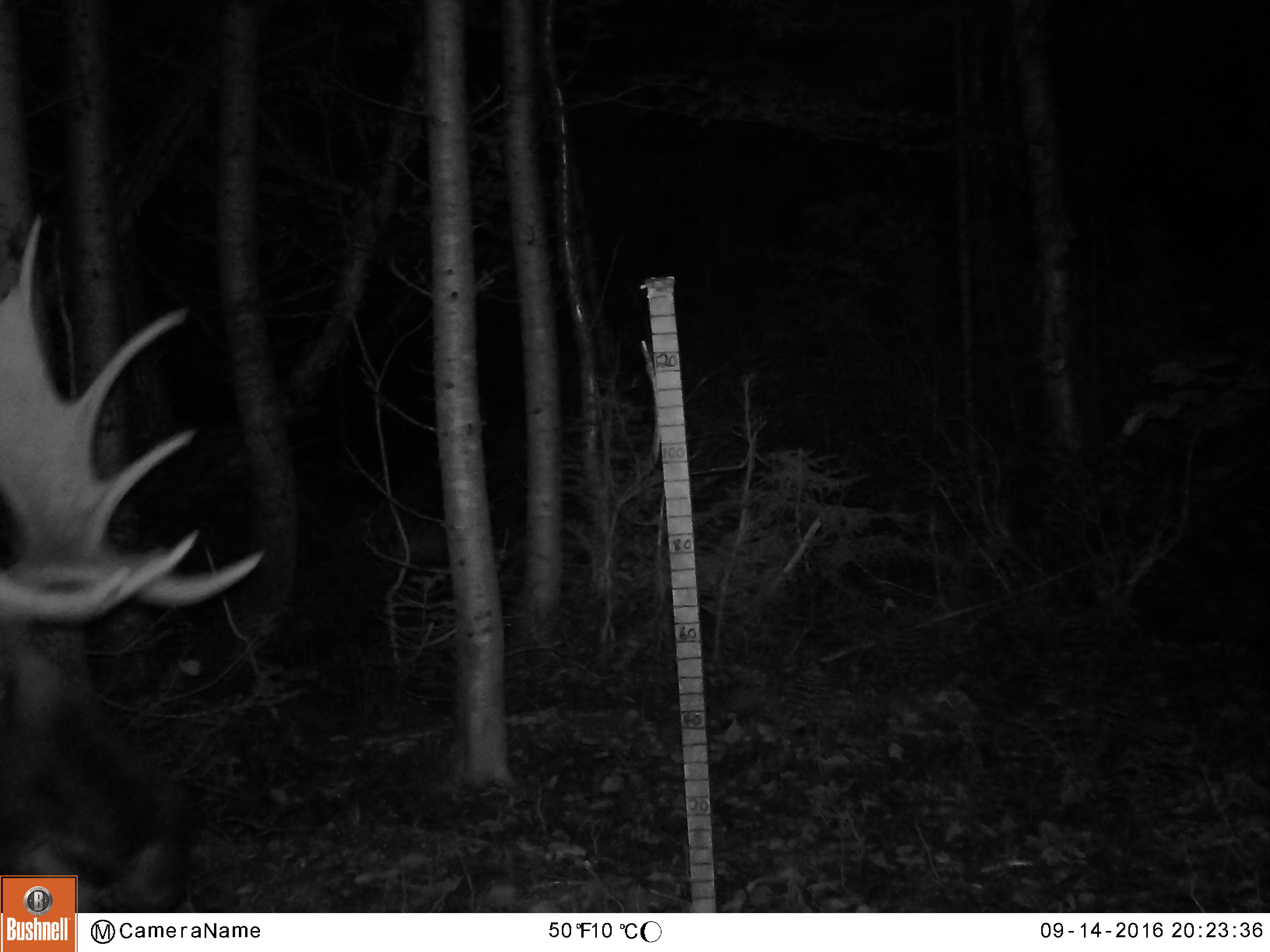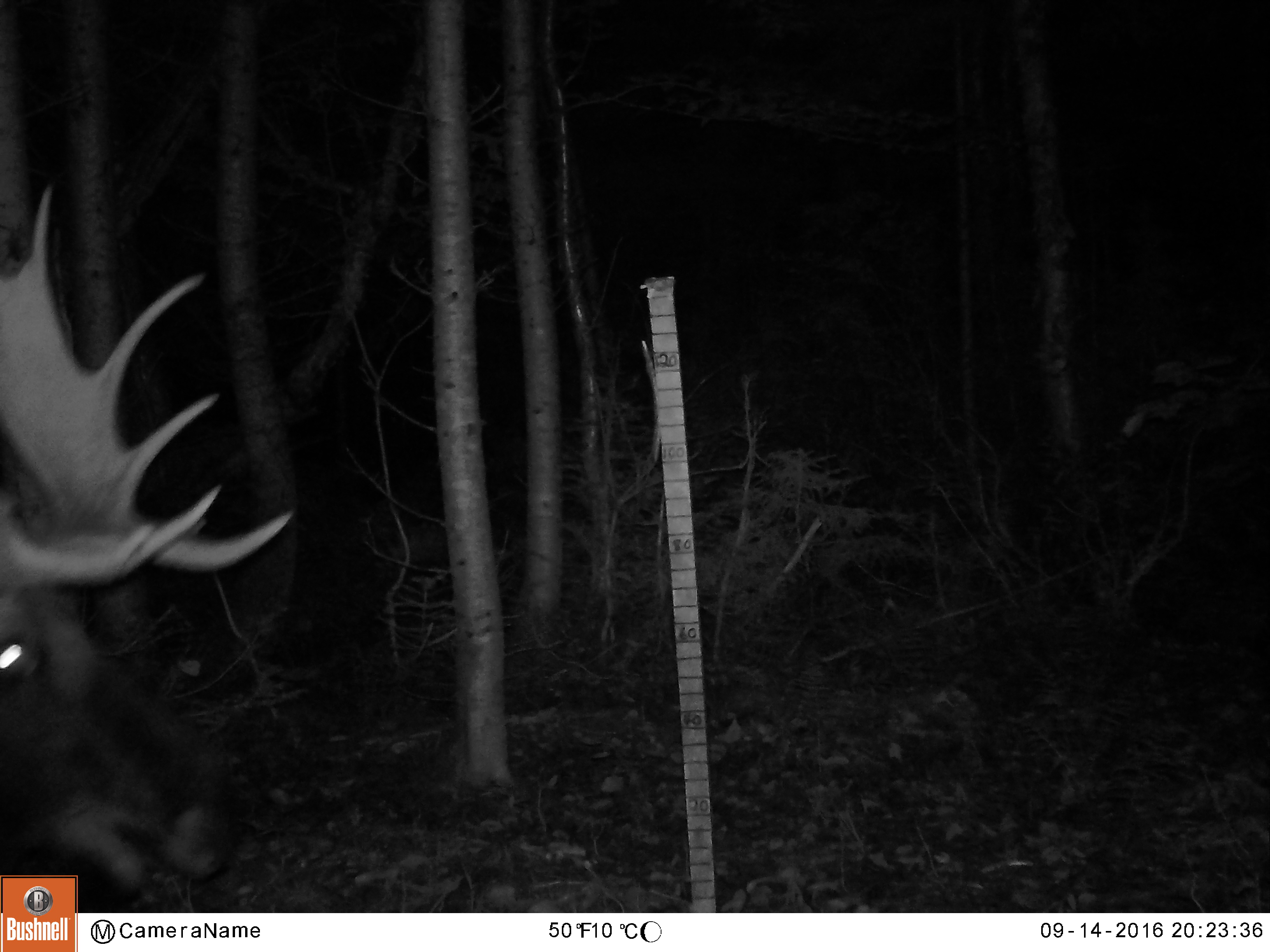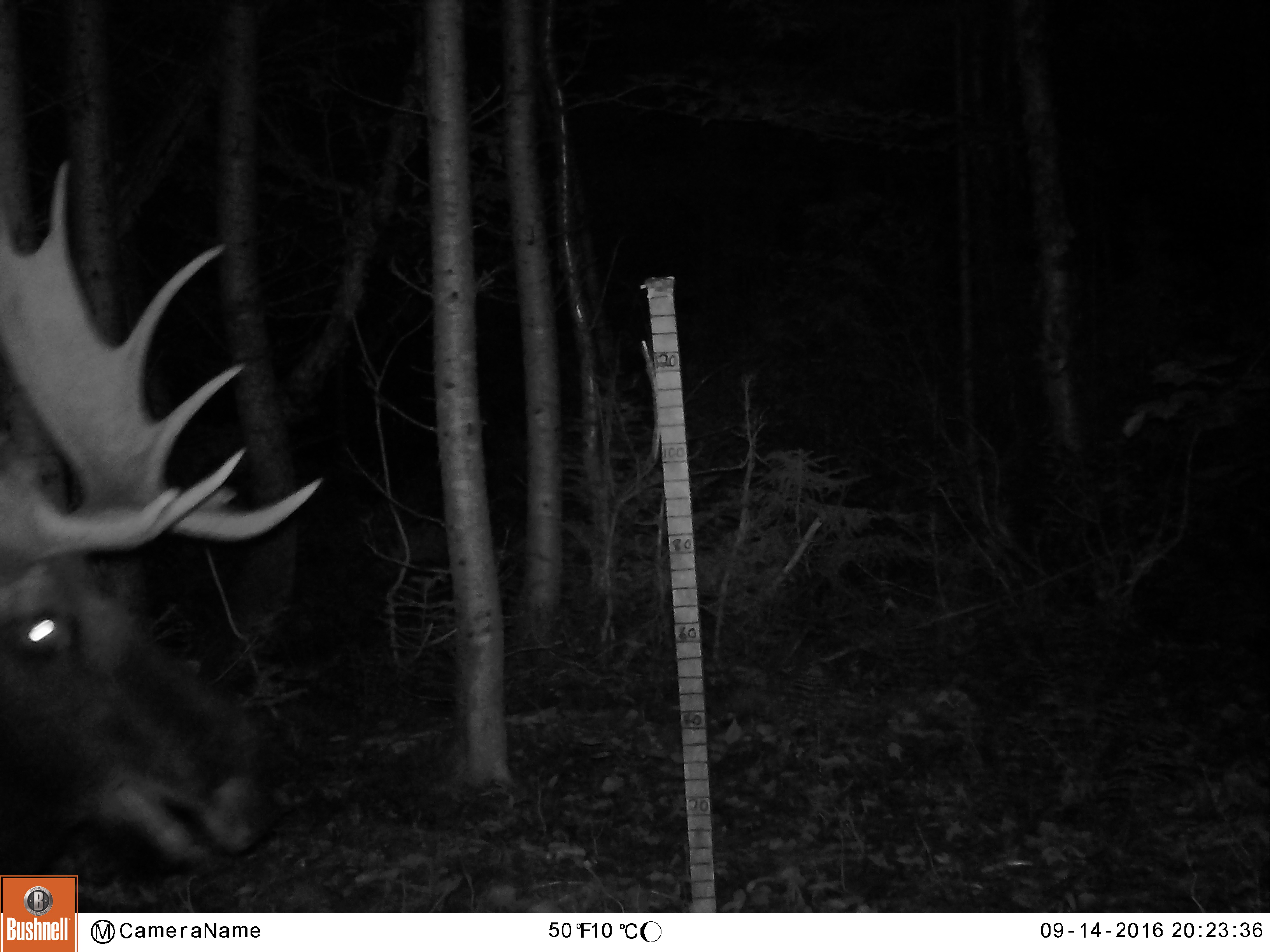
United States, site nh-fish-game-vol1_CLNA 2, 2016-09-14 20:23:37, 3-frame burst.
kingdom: Animalia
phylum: Chordata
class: Mammalia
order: Artiodactyla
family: Cervidae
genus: Alces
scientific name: Alces alces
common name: moose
Moose (Alces alces).